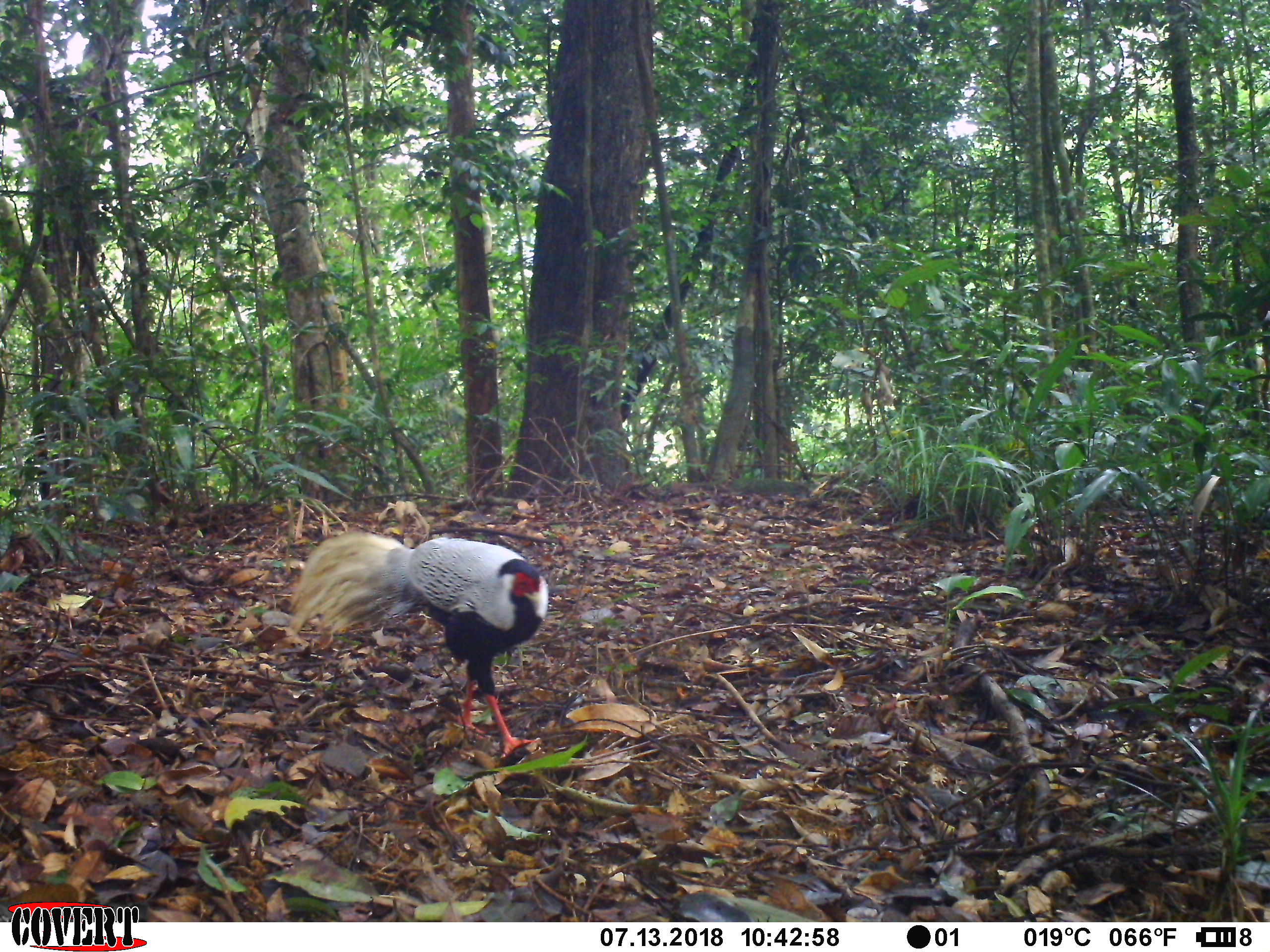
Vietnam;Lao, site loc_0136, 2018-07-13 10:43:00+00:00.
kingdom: Animalia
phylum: Chordata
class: Aves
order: Galliformes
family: Phasianidae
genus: Lophura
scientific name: Lophura nycthemera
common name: silver pheasant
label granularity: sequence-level